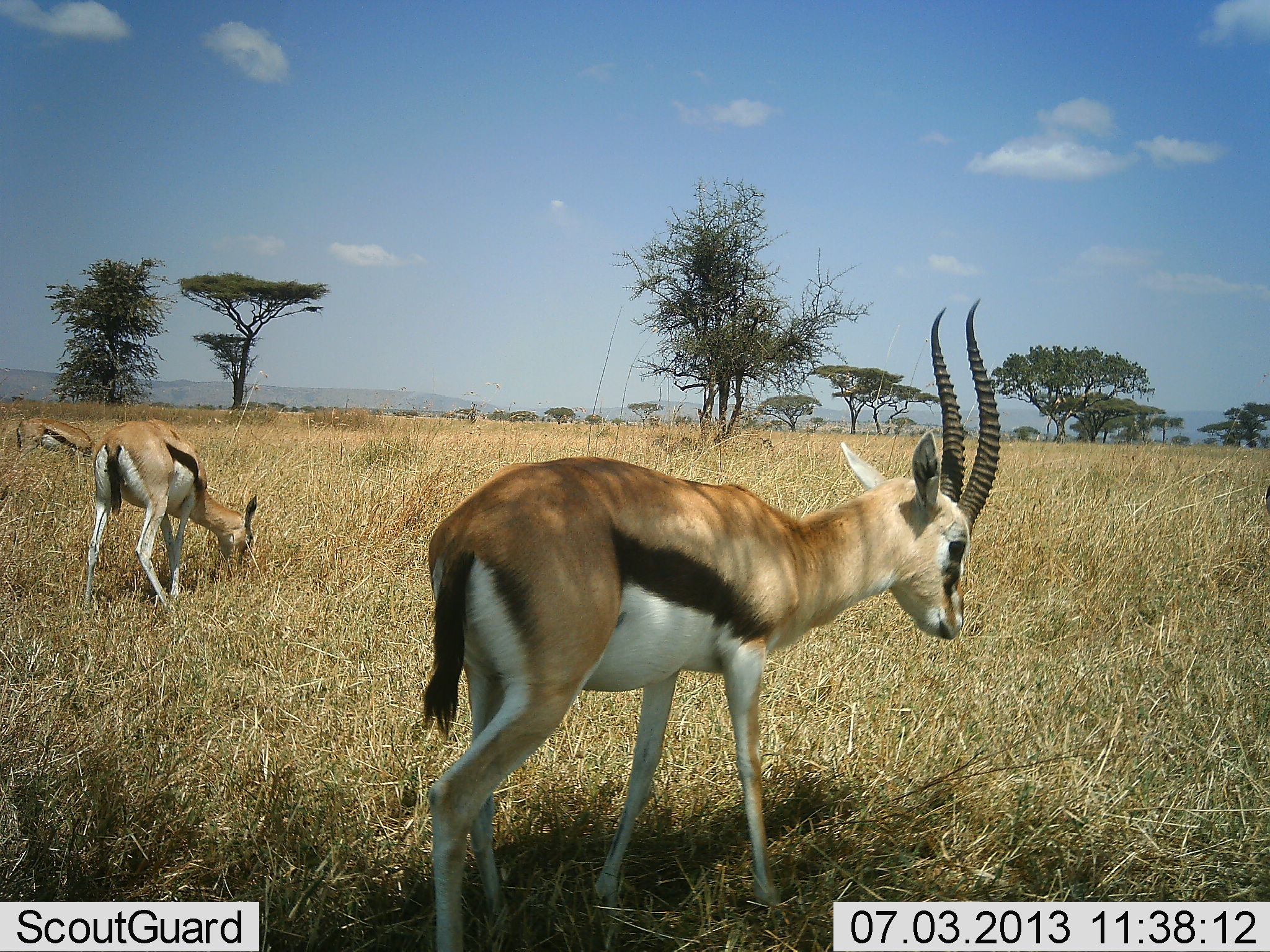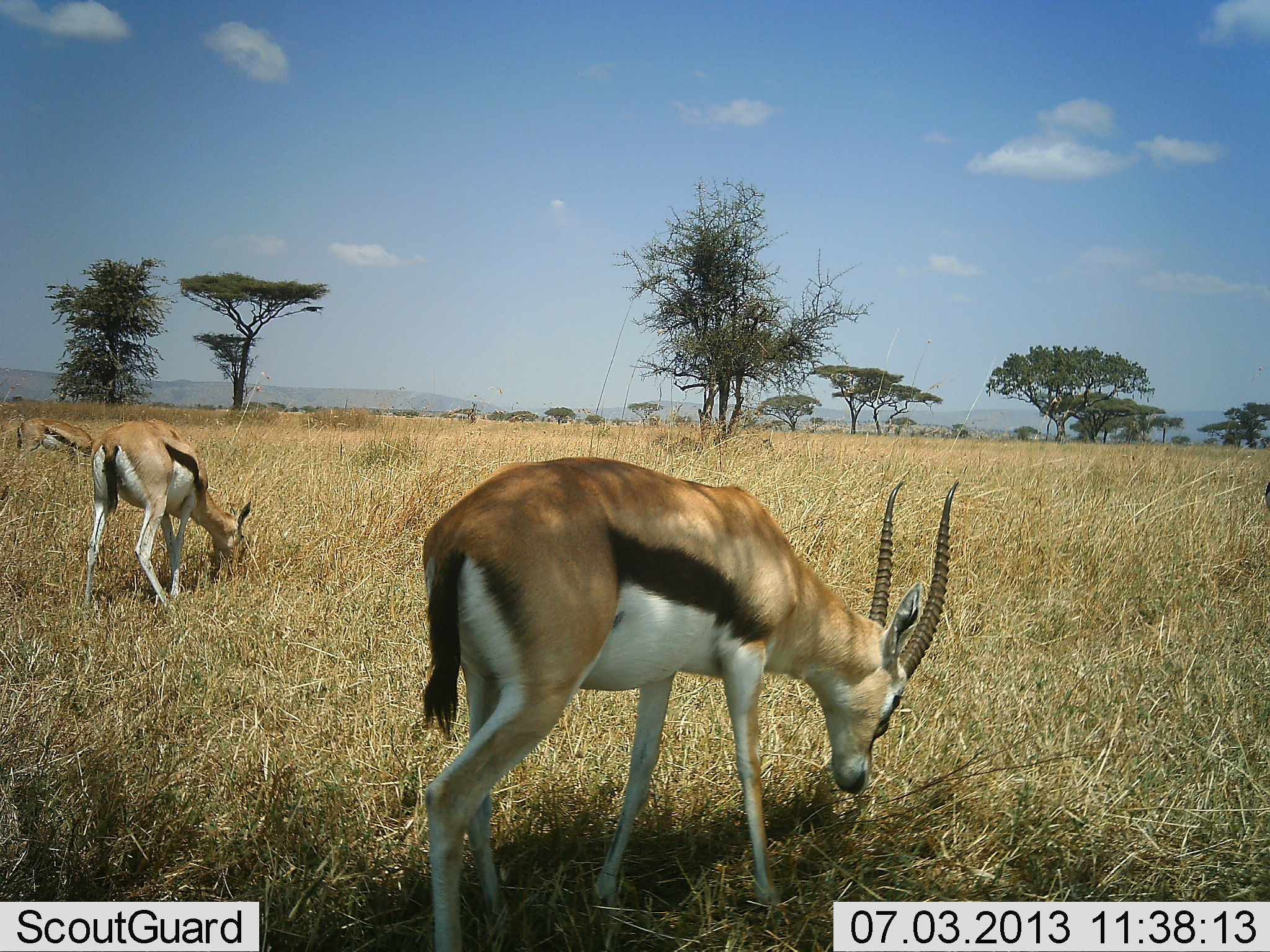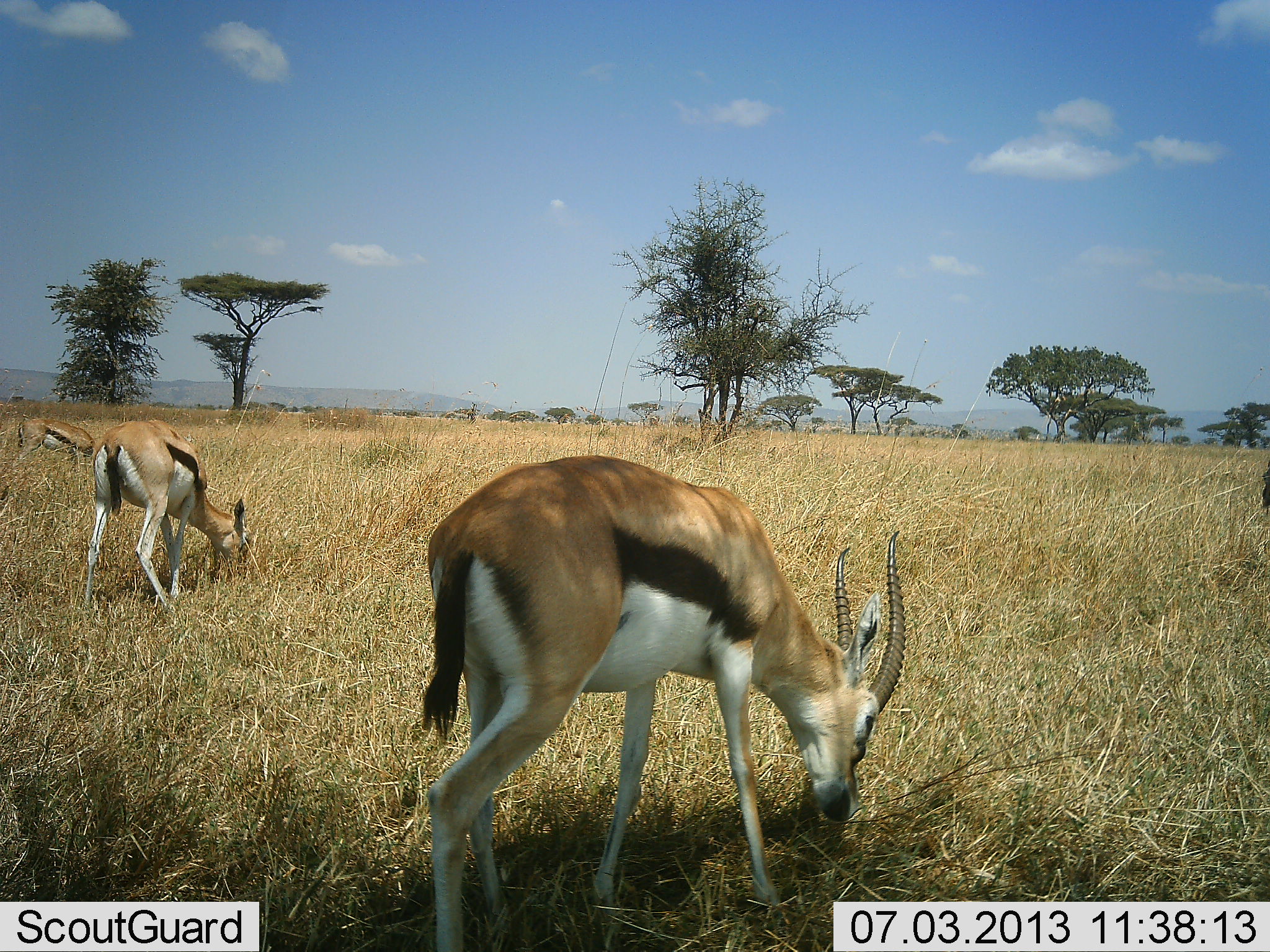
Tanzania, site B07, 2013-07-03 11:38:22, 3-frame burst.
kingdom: Animalia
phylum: Chordata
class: Mammalia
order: Artiodactyla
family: Bovidae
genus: Eudorcas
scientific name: Eudorcas thomsonii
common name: thomson's gazelle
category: gazellethomsons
Gazellethomsons (thomson's gazelle) (Eudorcas thomsonii), count 3. Behavior (volunteer vote fractions): standing 35%, resting 0%, moving 3%, interacting 0%. Young present (vote fraction): 0%. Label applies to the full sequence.